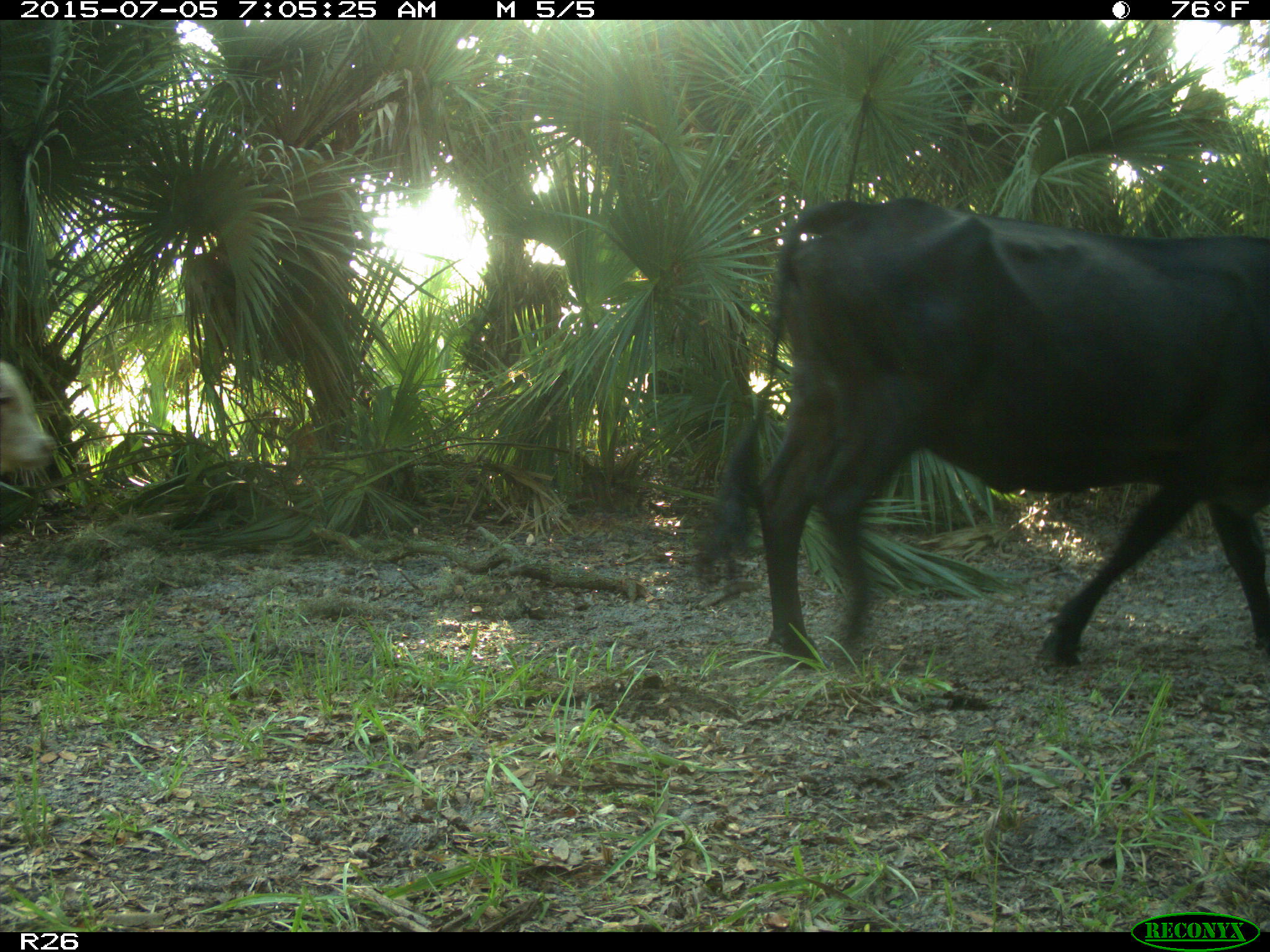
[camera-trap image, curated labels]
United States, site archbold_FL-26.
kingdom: Animalia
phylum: Chordata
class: Mammalia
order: Artiodactyla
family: Bovidae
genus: Bos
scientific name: Bos taurus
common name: domestic cow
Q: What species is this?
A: Bos taurus (domestic cow).